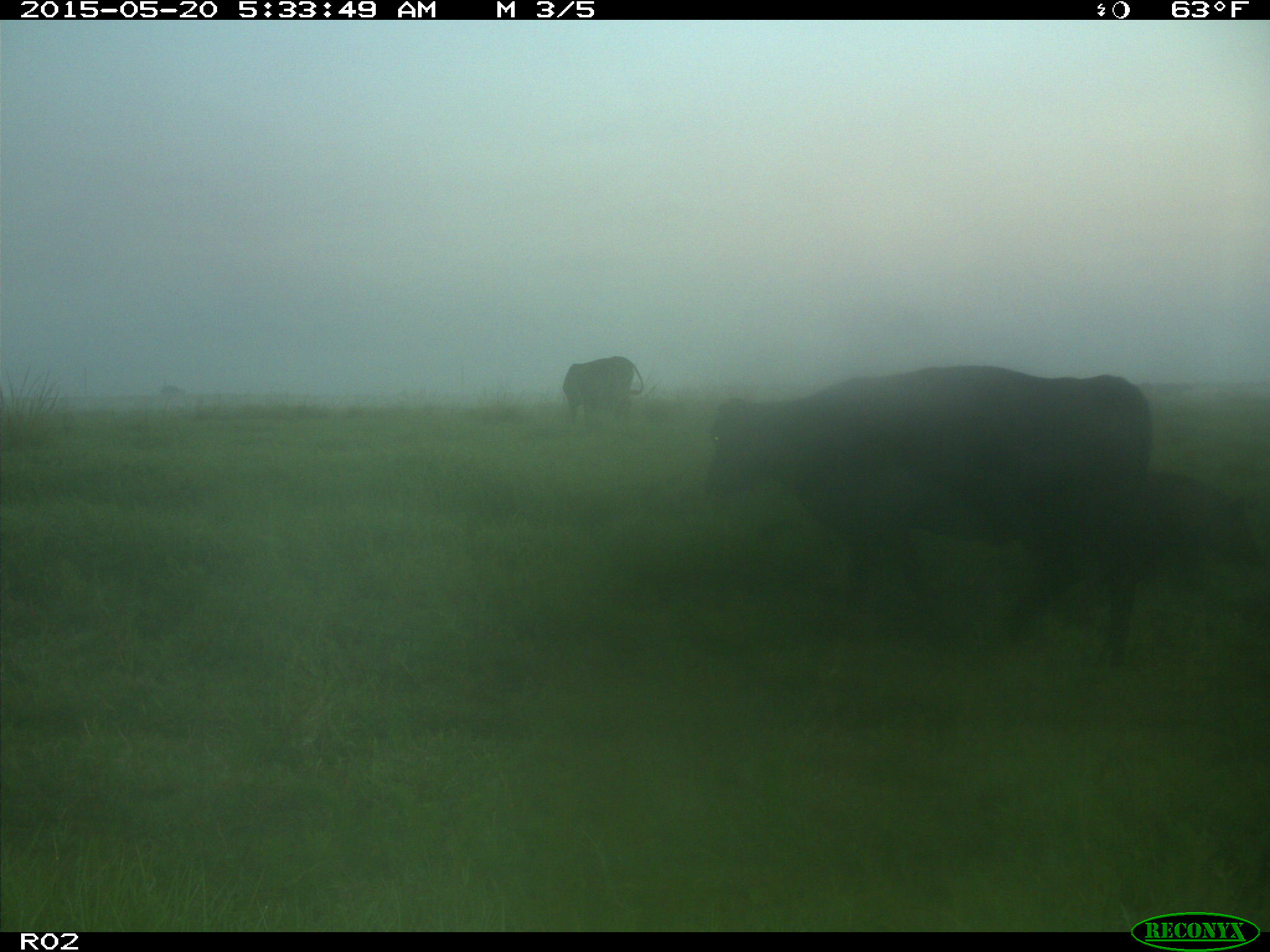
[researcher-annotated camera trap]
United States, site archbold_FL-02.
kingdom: Animalia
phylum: Chordata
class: Mammalia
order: Artiodactyla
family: Bovidae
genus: Bos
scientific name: Bos taurus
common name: domestic cow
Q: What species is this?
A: Bos taurus (domestic cow).